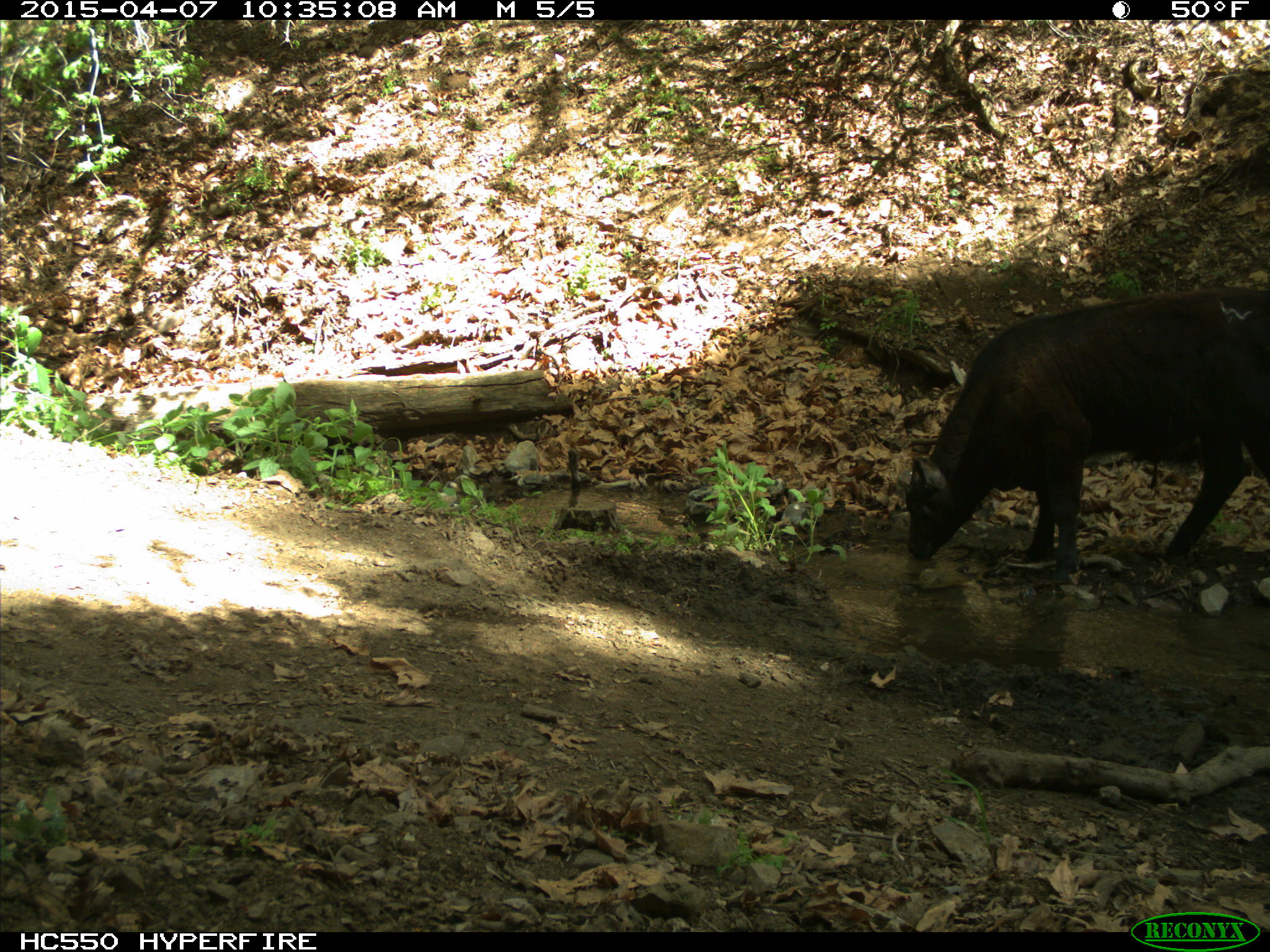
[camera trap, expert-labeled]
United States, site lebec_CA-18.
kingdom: Animalia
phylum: Chordata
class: Mammalia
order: Artiodactyla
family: Bovidae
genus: Bos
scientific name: Bos taurus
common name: domestic cow